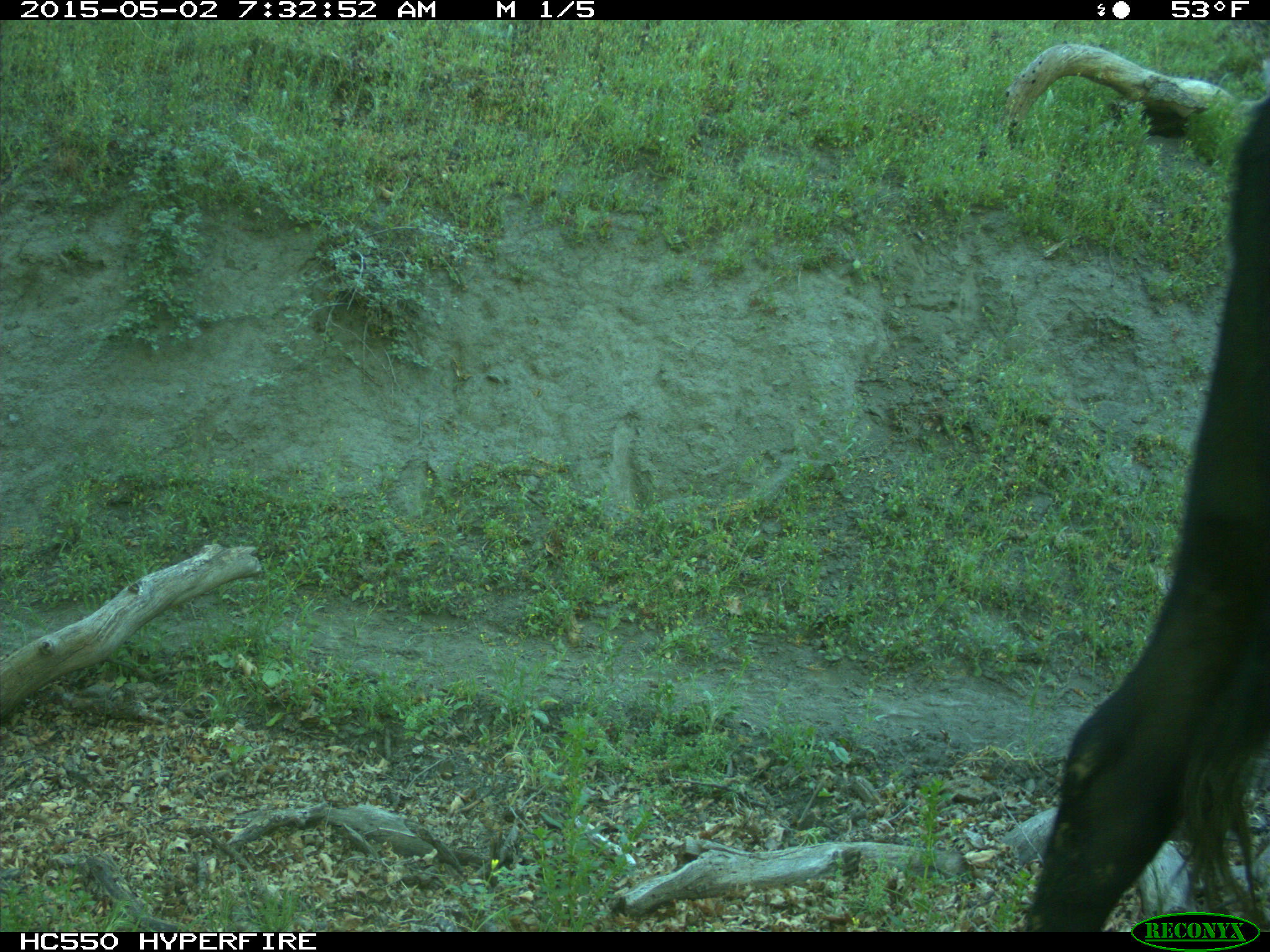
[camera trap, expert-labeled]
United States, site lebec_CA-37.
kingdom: Animalia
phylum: Chordata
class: Mammalia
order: Artiodactyla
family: Bovidae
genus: Bos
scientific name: Bos taurus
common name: domestic cow